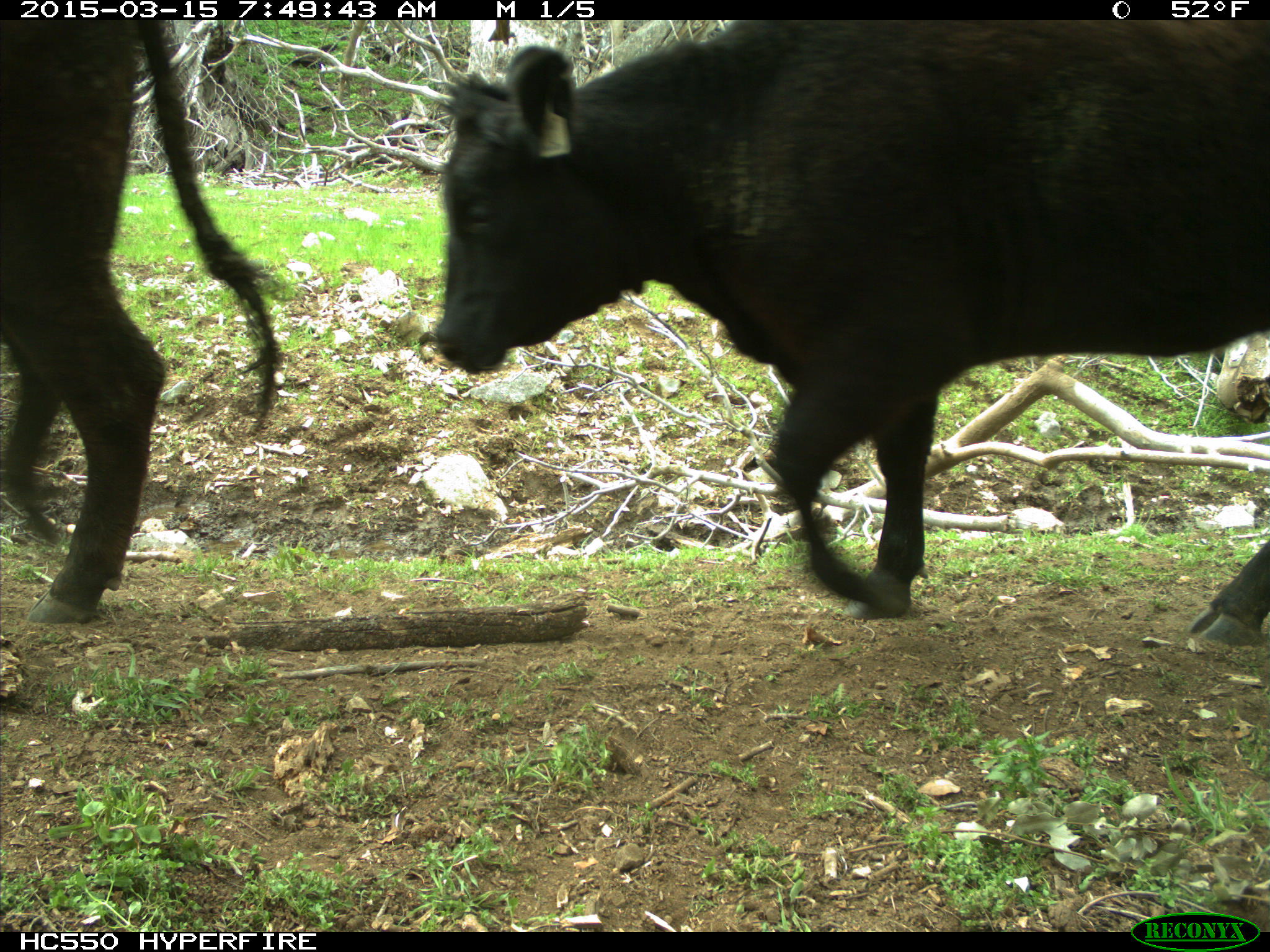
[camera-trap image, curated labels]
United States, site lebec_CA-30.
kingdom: Animalia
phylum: Chordata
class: Mammalia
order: Artiodactyla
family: Bovidae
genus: Bos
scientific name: Bos taurus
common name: domestic cow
Bos taurus (domestic cow).